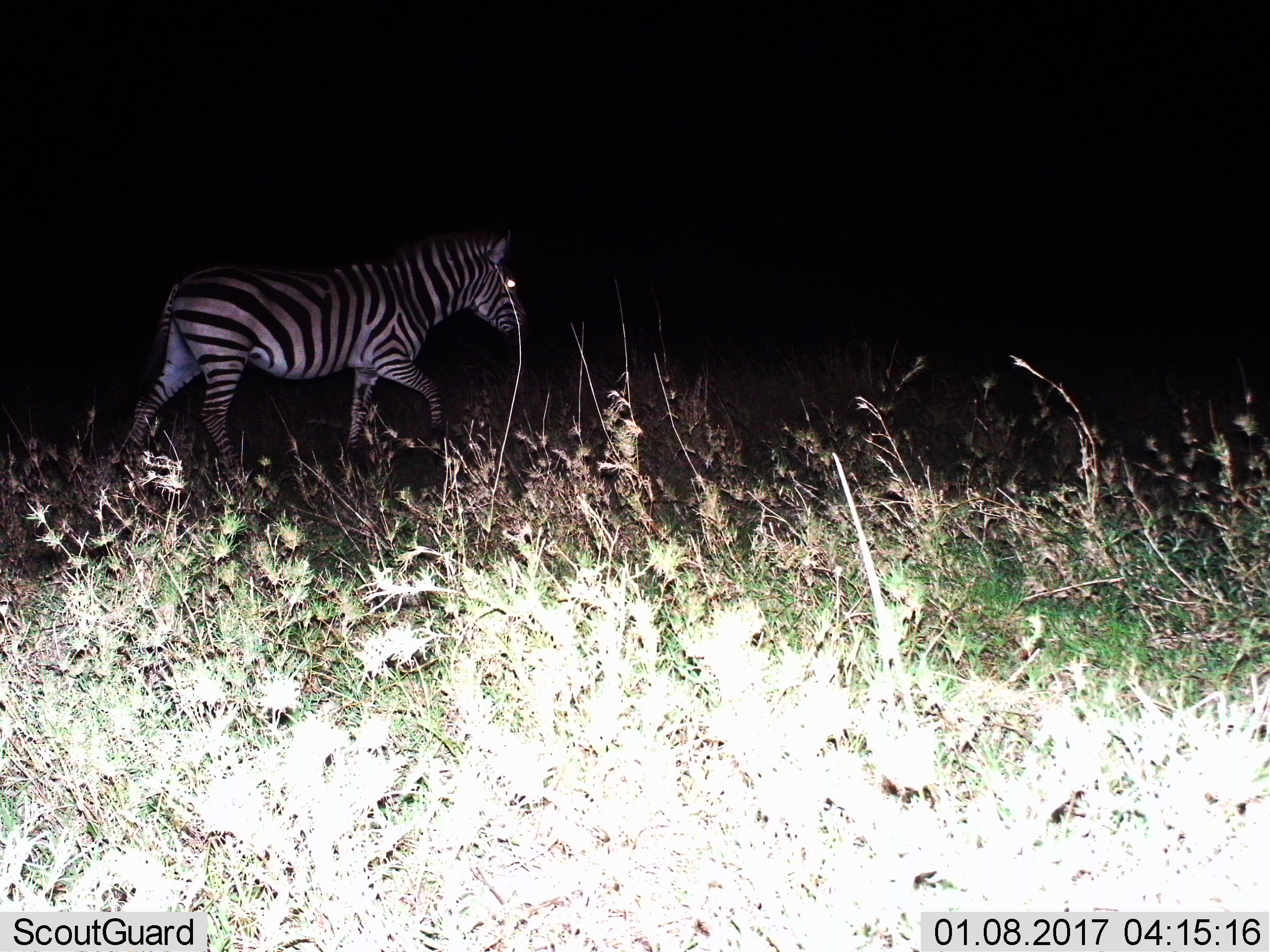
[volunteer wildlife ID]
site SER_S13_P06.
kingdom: Animalia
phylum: Chordata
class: Mammalia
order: Perissodactyla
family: Equidae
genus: Equus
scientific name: Equus quagga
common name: plains zebra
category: zebraplains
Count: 1.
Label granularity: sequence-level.